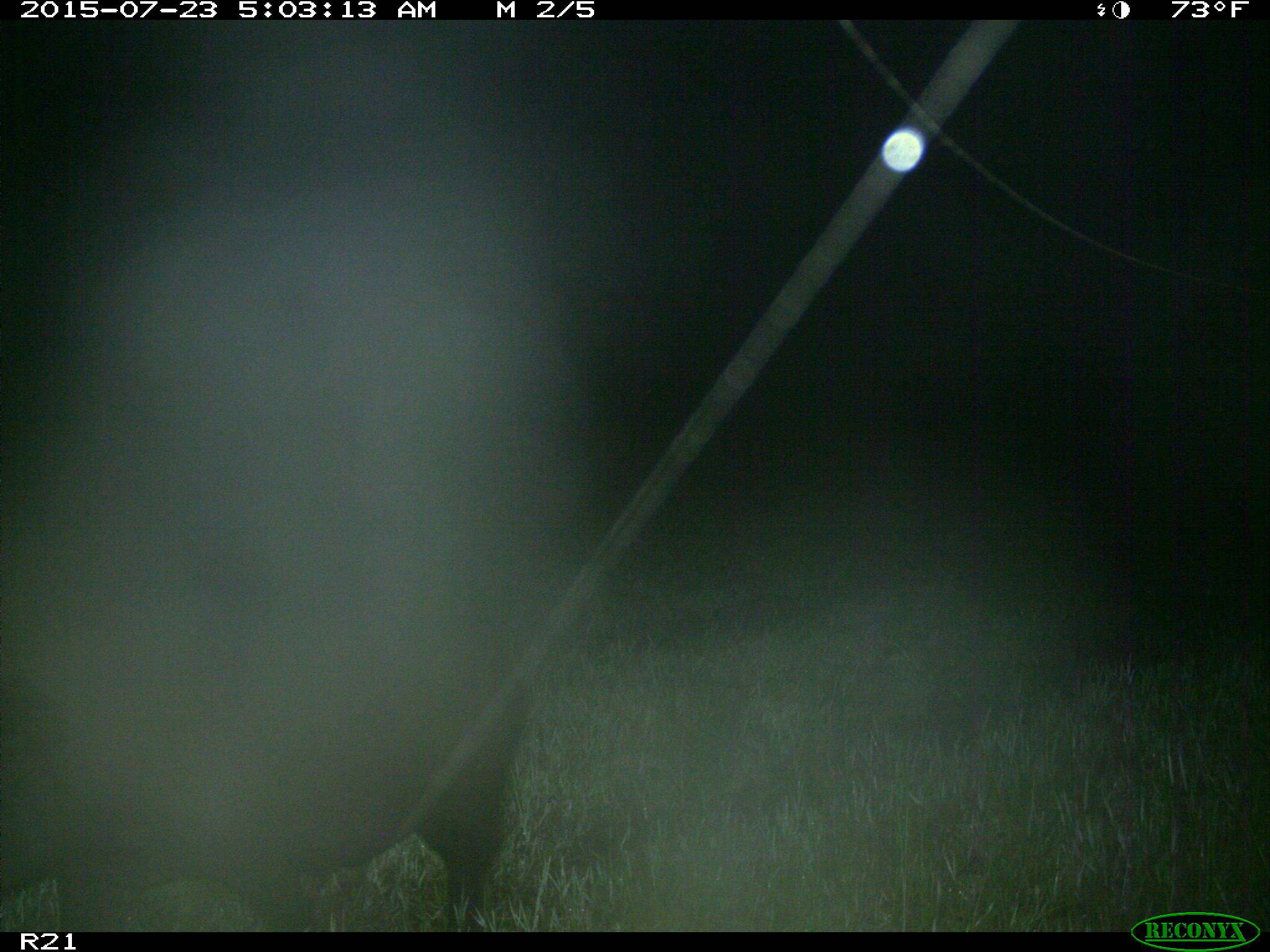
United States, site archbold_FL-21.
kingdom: Animalia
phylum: Chordata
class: Mammalia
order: Artiodactyla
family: Suidae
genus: Sus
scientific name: Sus scrofa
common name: wild boar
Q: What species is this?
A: Sus scrofa (wild boar).